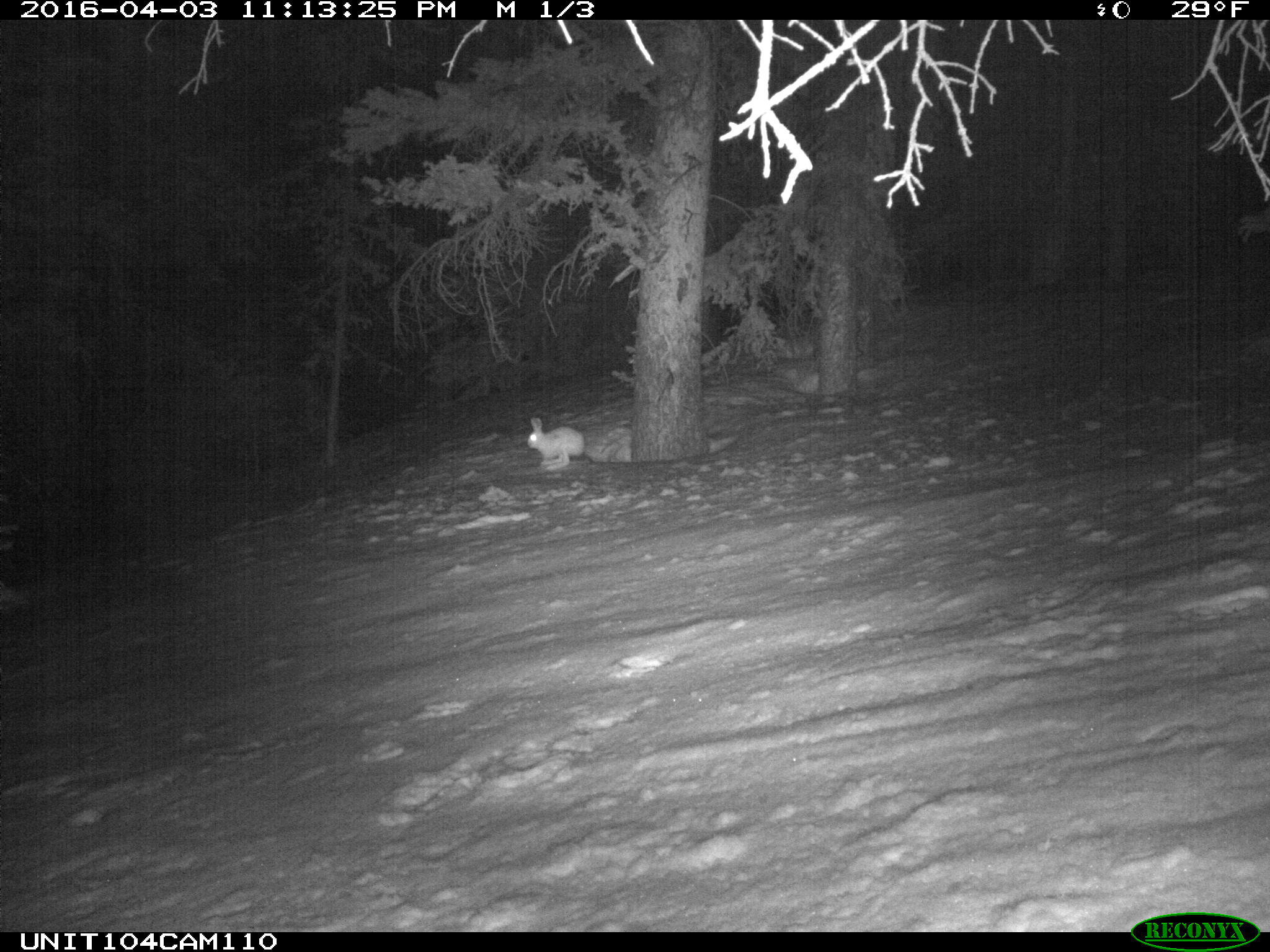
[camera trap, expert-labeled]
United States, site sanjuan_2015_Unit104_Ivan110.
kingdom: Animalia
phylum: Chordata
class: Mammalia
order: Lagomorpha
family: Leporidae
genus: Lepus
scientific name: Lepus americanus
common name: snowshoe hare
Lepus americanus (snowshoe hare).